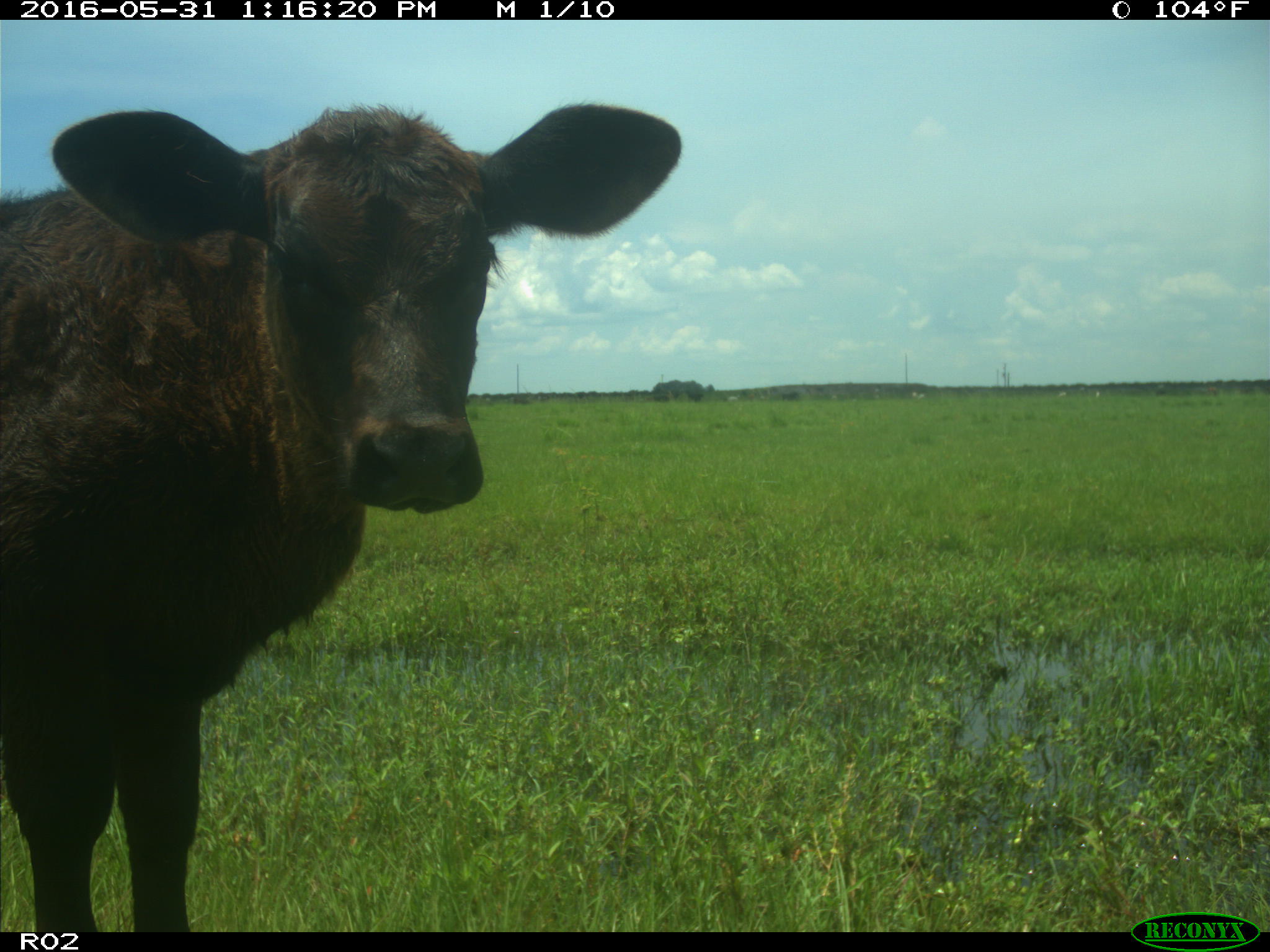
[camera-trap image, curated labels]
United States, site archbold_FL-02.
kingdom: Animalia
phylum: Chordata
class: Mammalia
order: Artiodactyla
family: Bovidae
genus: Bos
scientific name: Bos taurus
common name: domestic cow